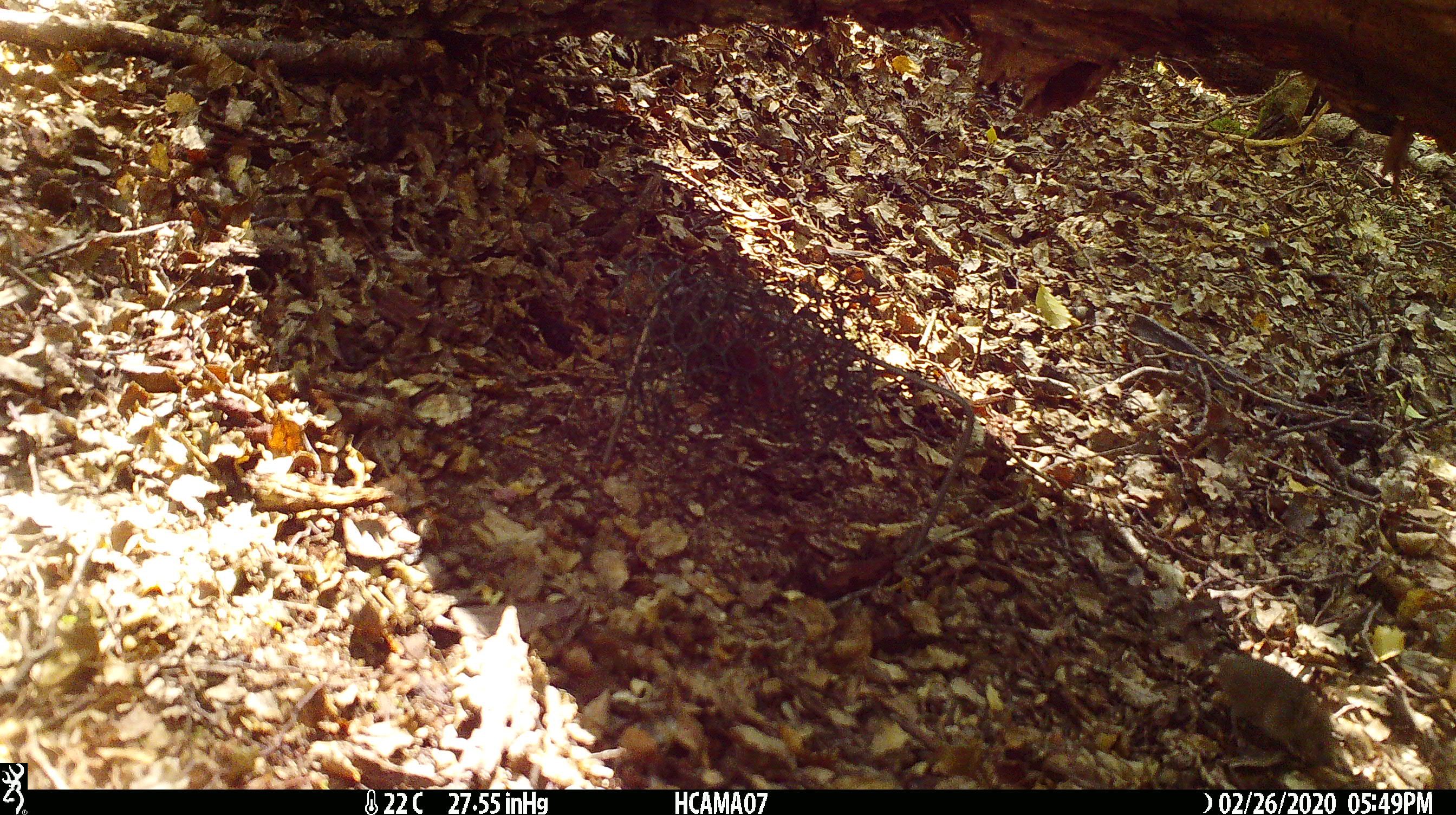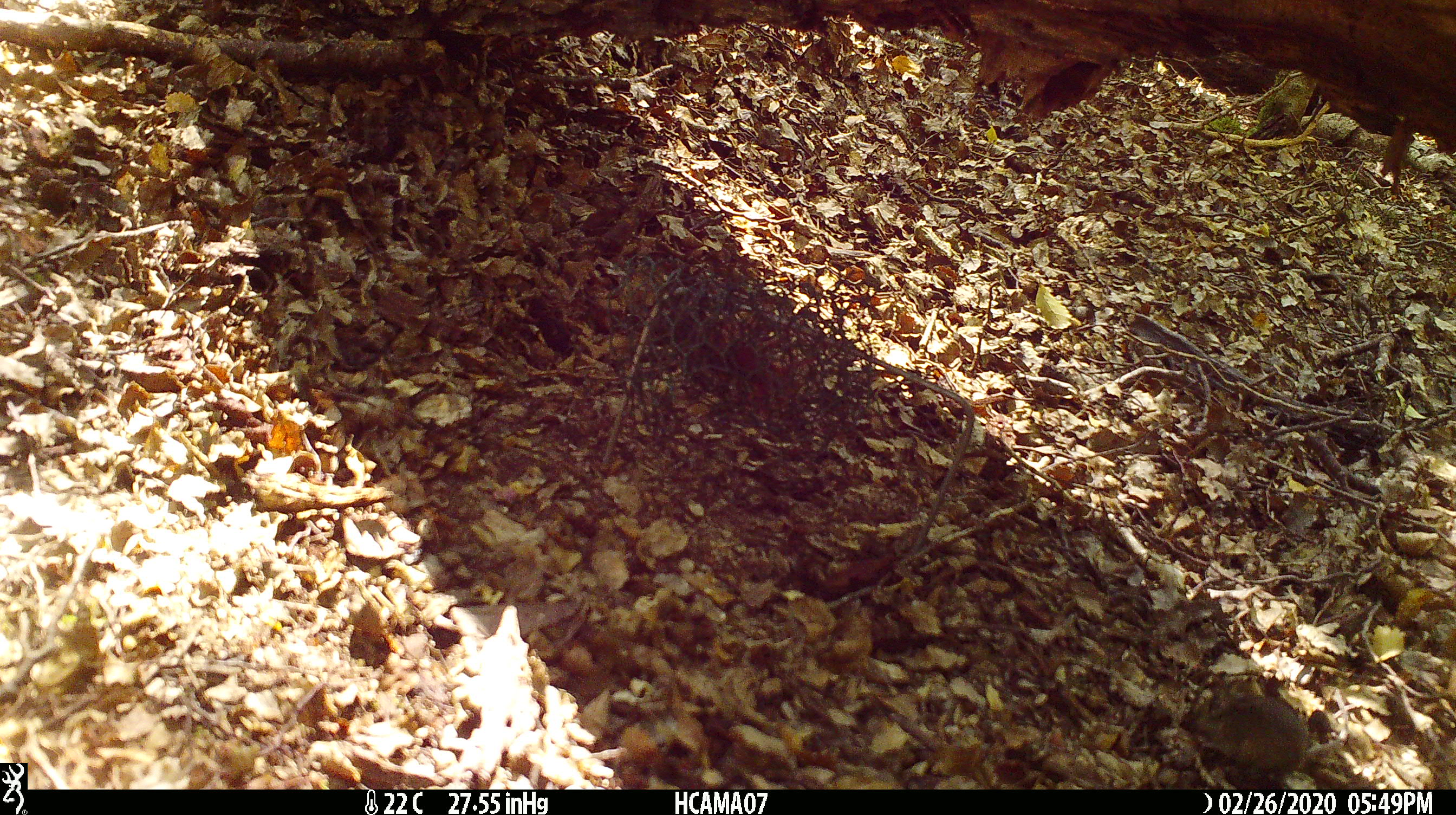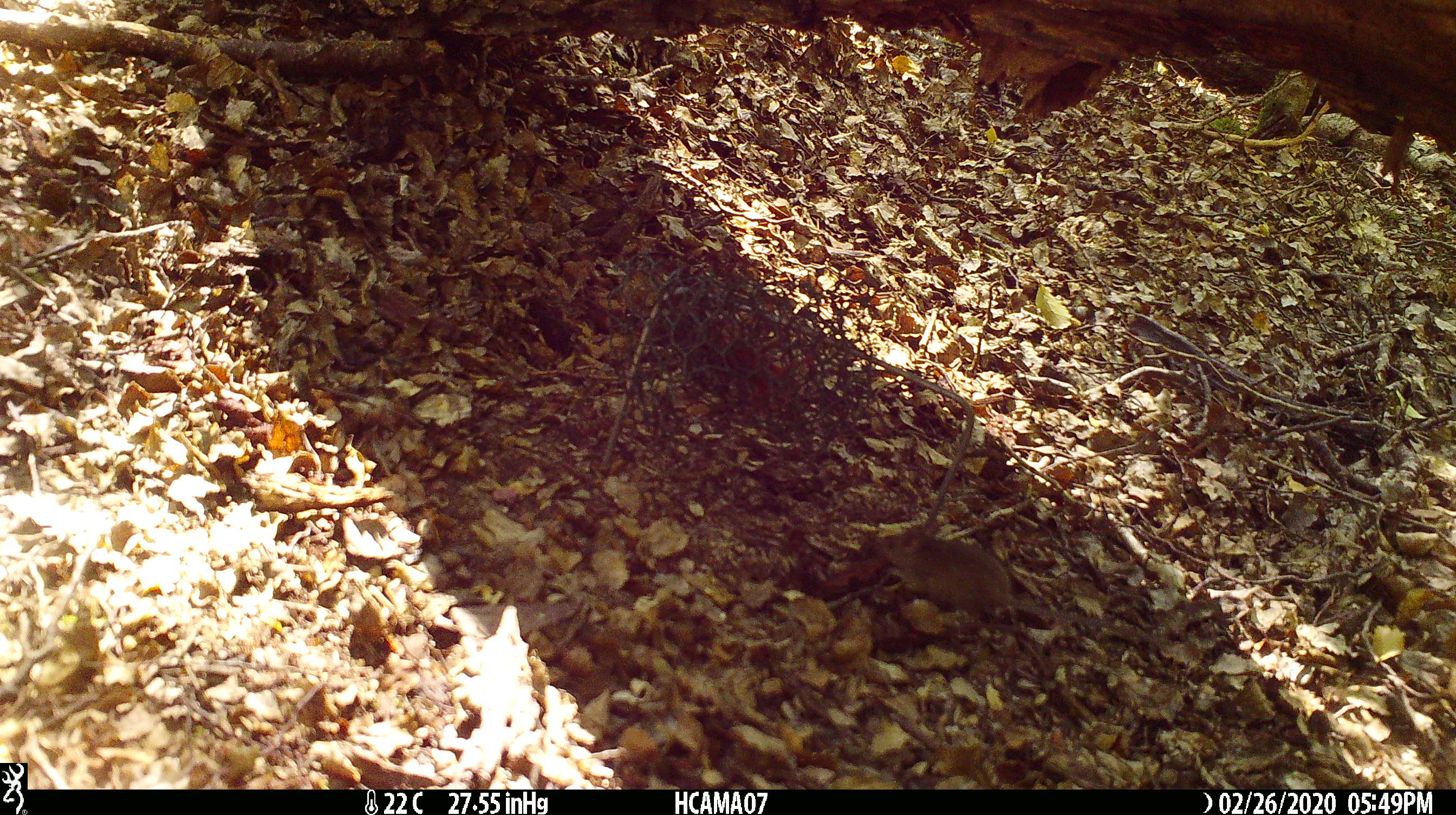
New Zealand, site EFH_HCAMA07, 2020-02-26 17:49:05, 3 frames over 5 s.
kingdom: Animalia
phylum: Chordata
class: Mammalia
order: Rodentia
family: Muridae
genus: Mus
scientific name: Mus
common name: mouse